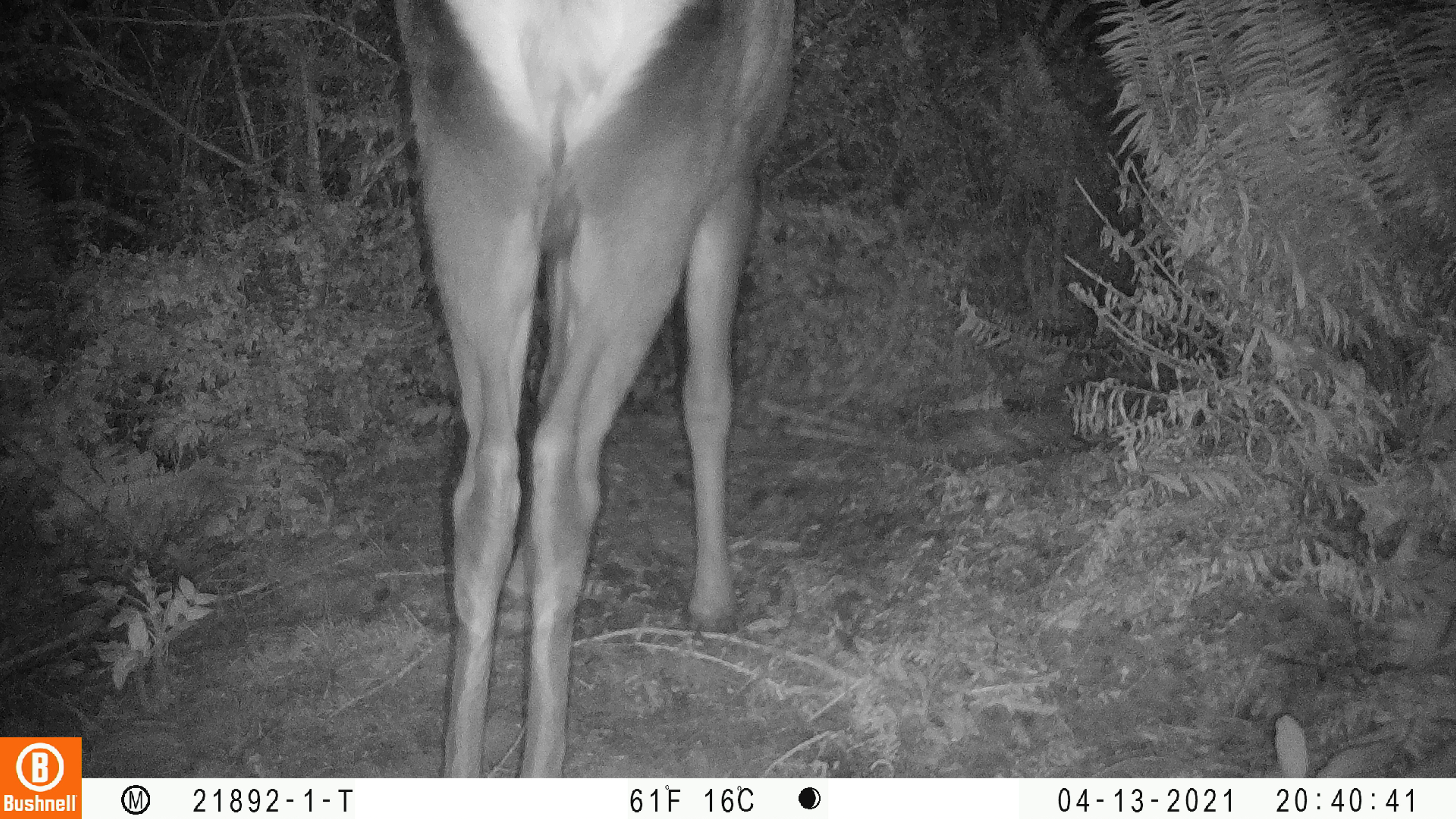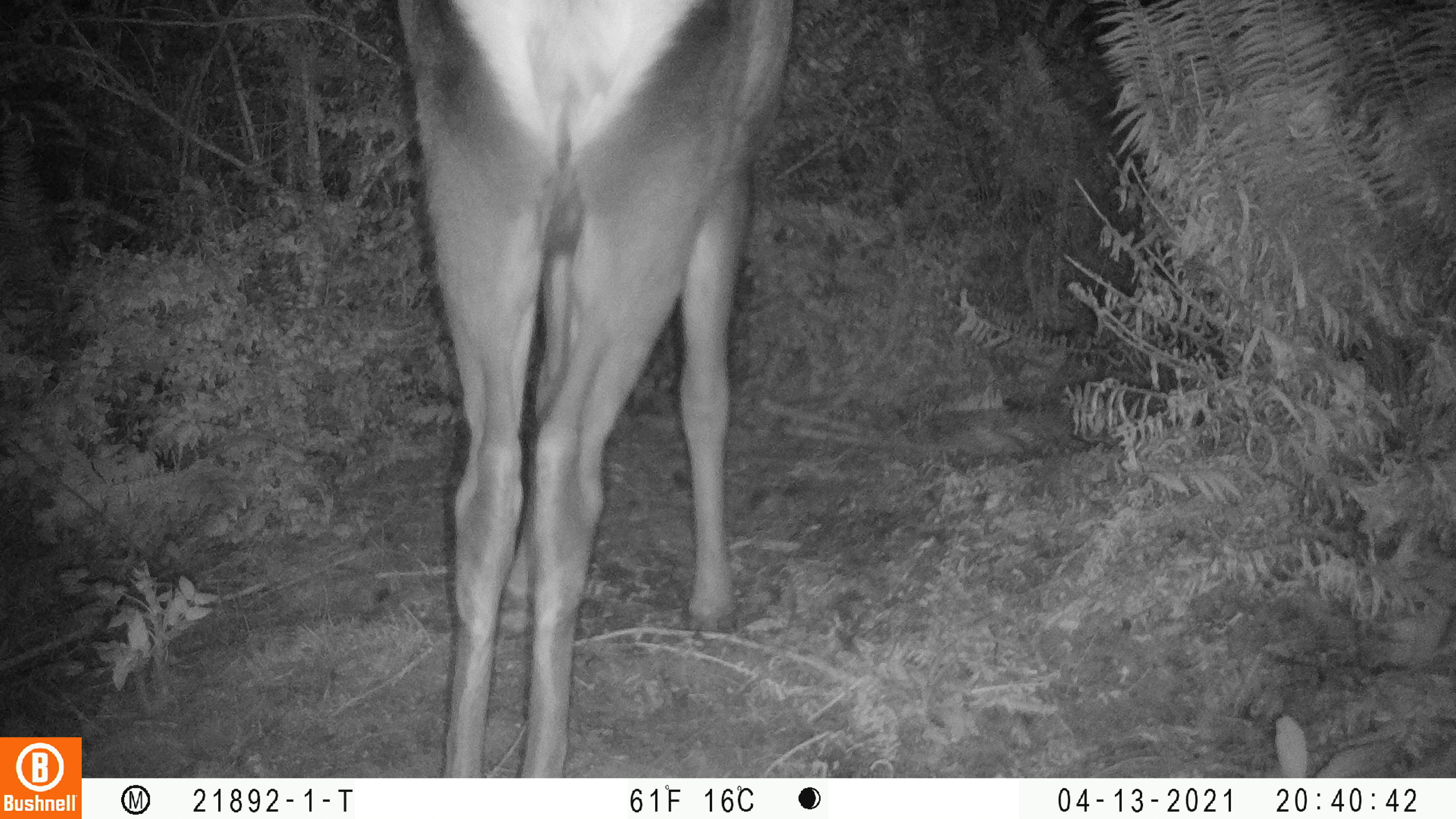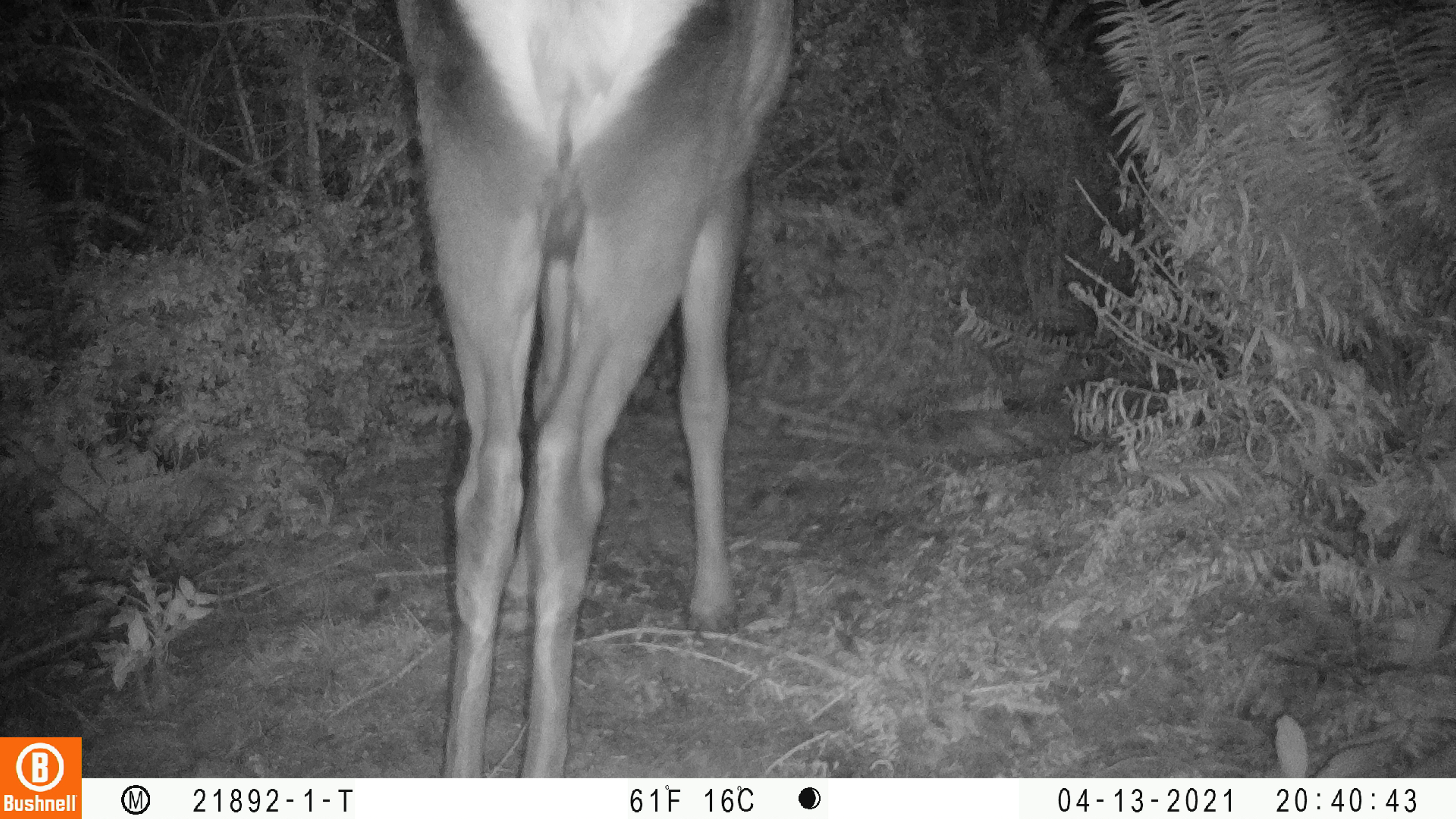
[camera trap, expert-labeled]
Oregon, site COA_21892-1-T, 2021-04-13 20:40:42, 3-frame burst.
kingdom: Animalia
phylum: Chordata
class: Mammalia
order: Artiodactyla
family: Cervidae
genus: Cervus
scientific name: Cervus canadensis roosevelti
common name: roosevelt elk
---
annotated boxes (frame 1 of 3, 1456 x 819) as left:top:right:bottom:
roosevelt elk: 381:0:813:778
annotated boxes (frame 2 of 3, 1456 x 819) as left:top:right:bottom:
roosevelt elk: 382:0:815:776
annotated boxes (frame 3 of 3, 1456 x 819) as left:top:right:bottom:
roosevelt elk: 365:0:808:776